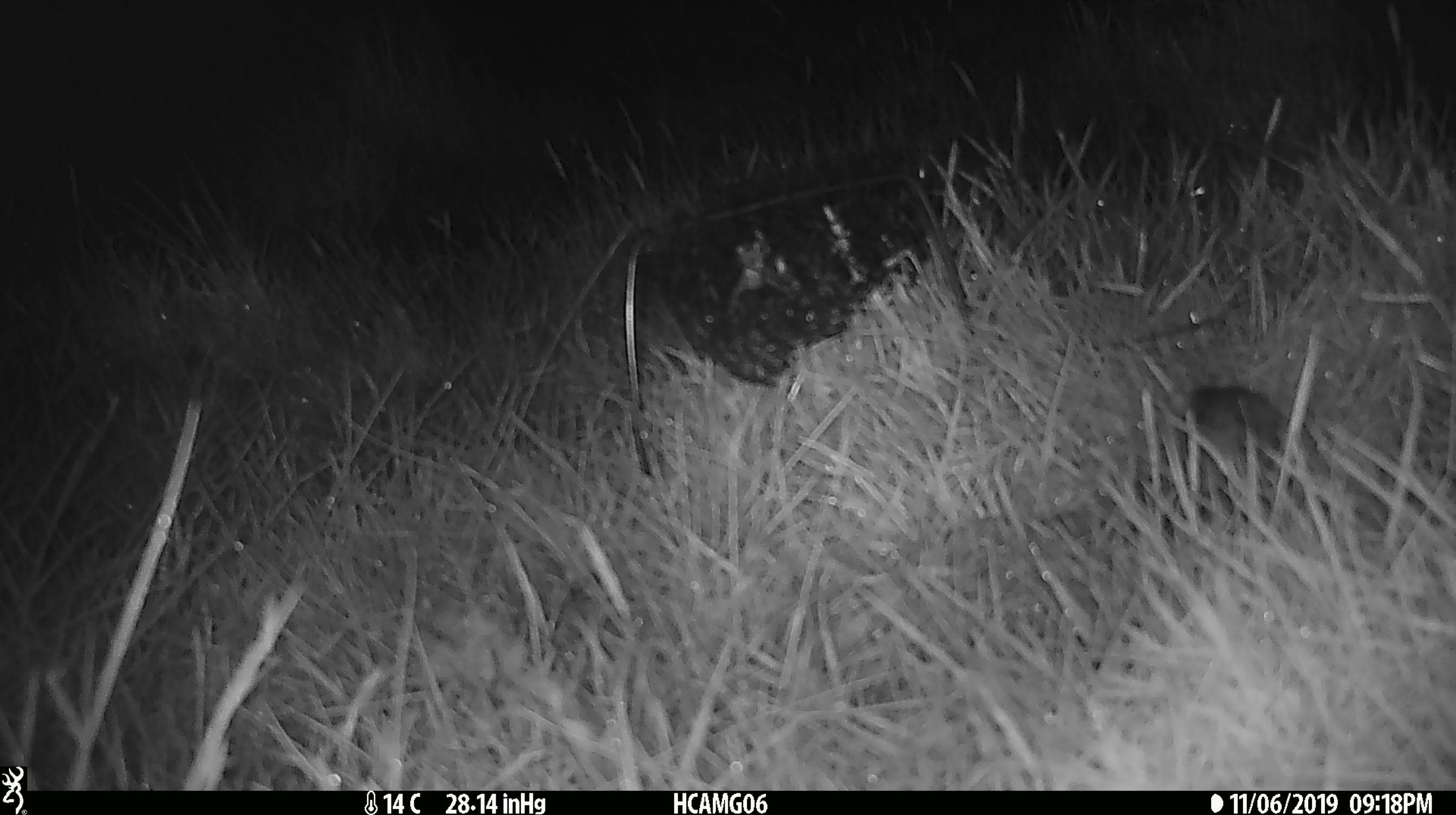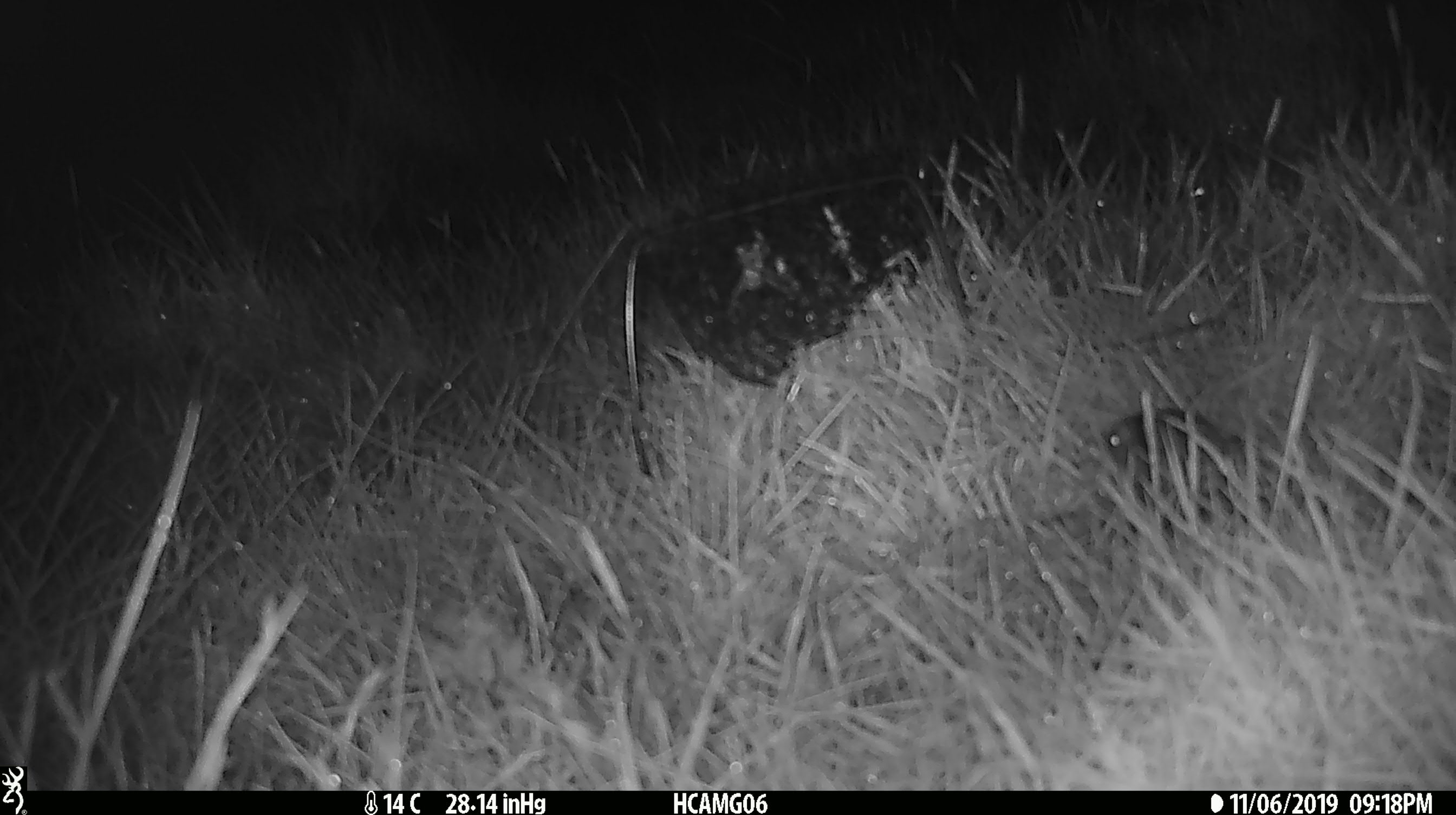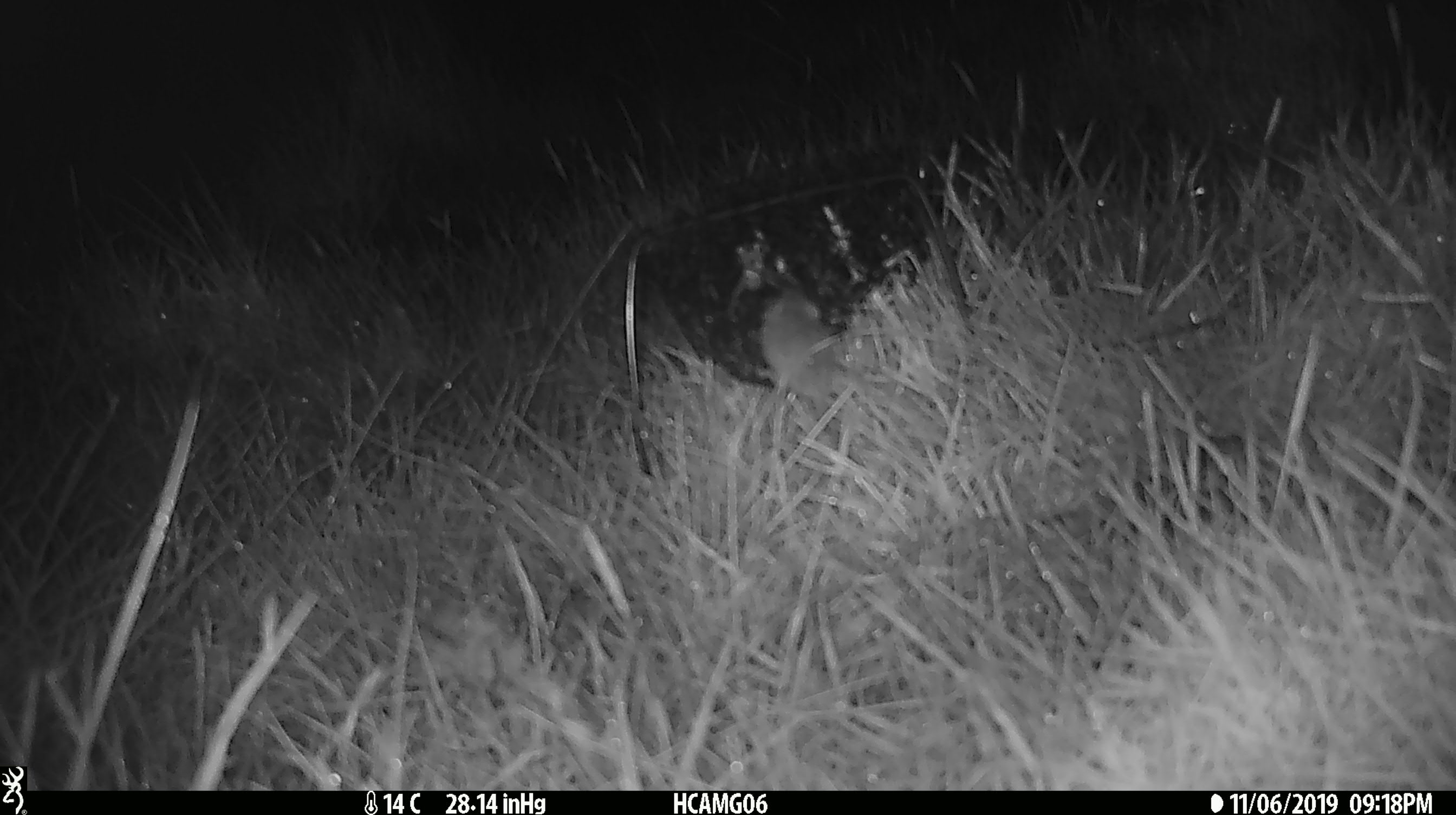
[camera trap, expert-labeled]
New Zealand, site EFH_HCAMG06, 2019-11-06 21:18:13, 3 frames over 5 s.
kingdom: Animalia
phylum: Chordata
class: Mammalia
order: Rodentia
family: Muridae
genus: Mus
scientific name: Mus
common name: mouse